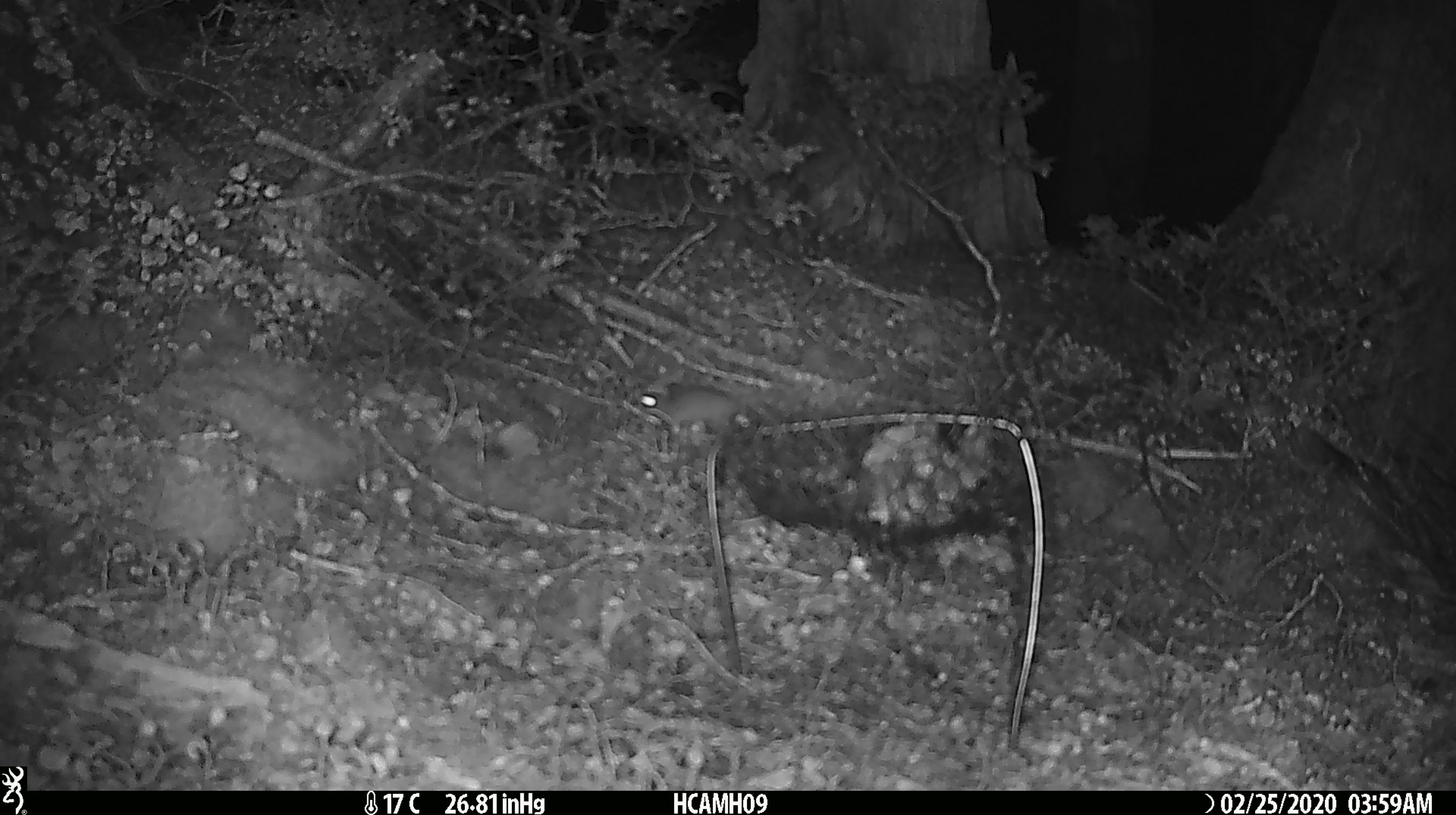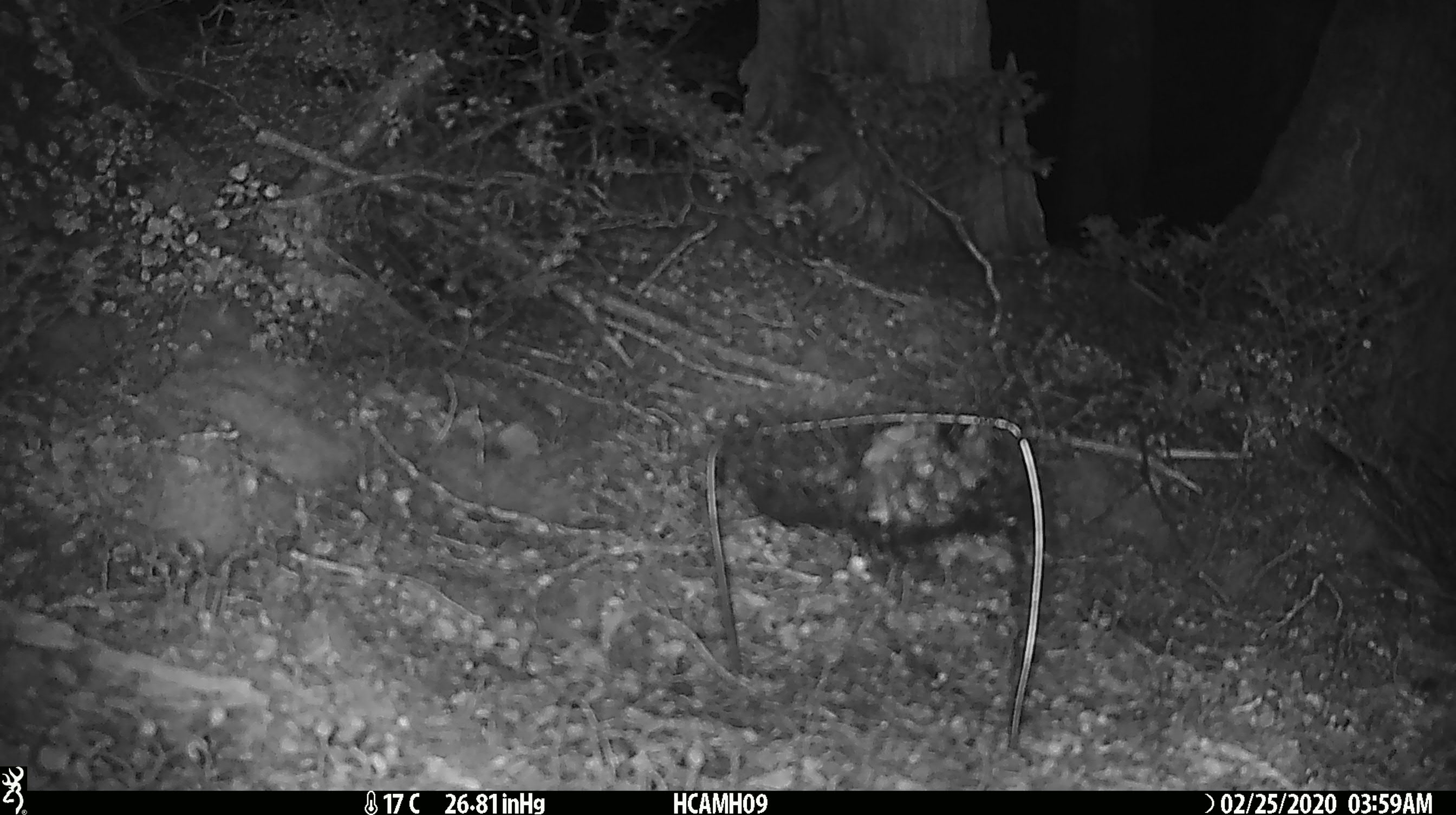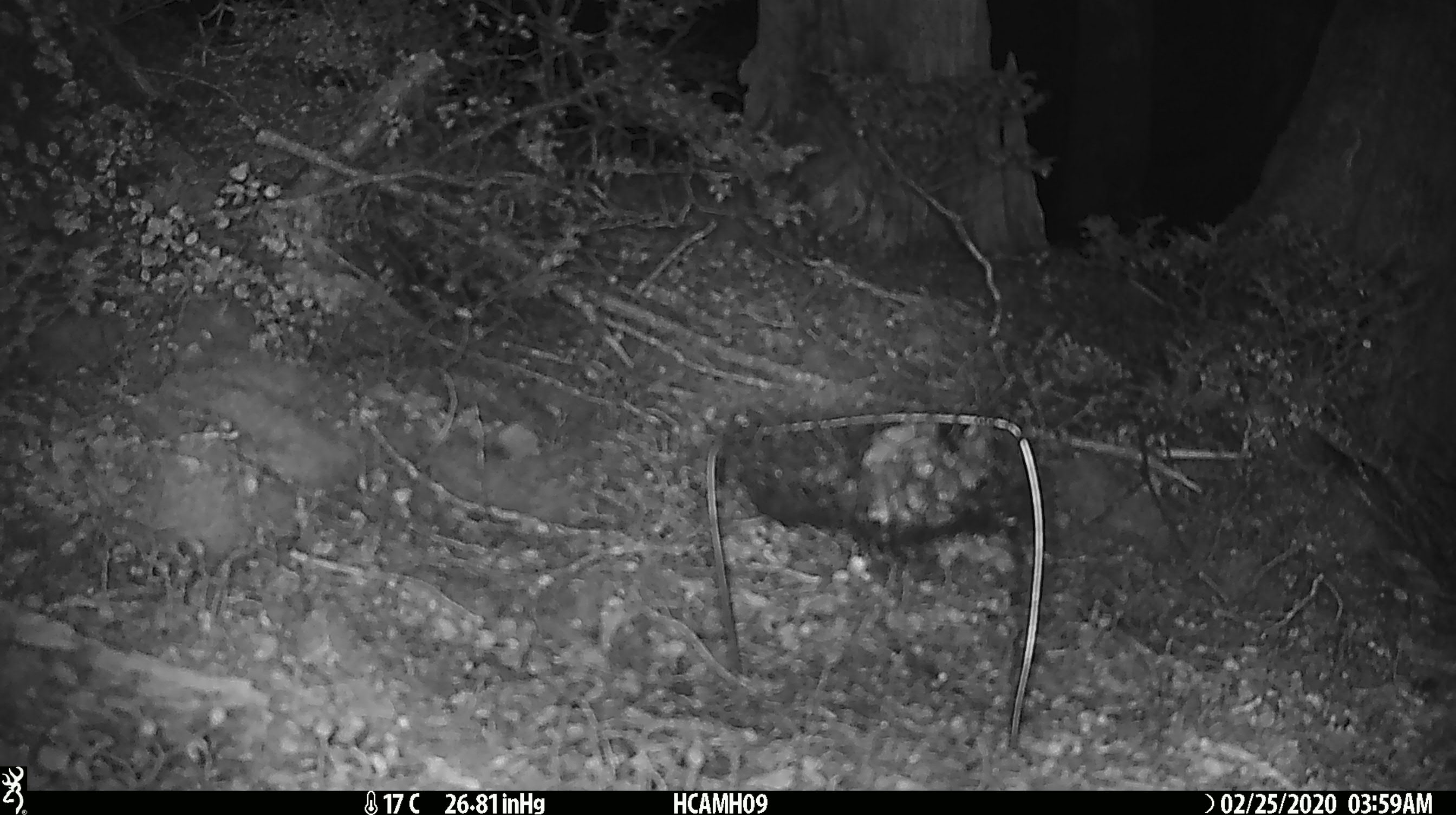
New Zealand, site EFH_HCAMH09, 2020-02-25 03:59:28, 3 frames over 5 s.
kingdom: Animalia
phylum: Chordata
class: Mammalia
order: Rodentia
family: Muridae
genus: Mus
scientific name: Mus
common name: mouse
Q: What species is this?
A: Mouse (Mus).